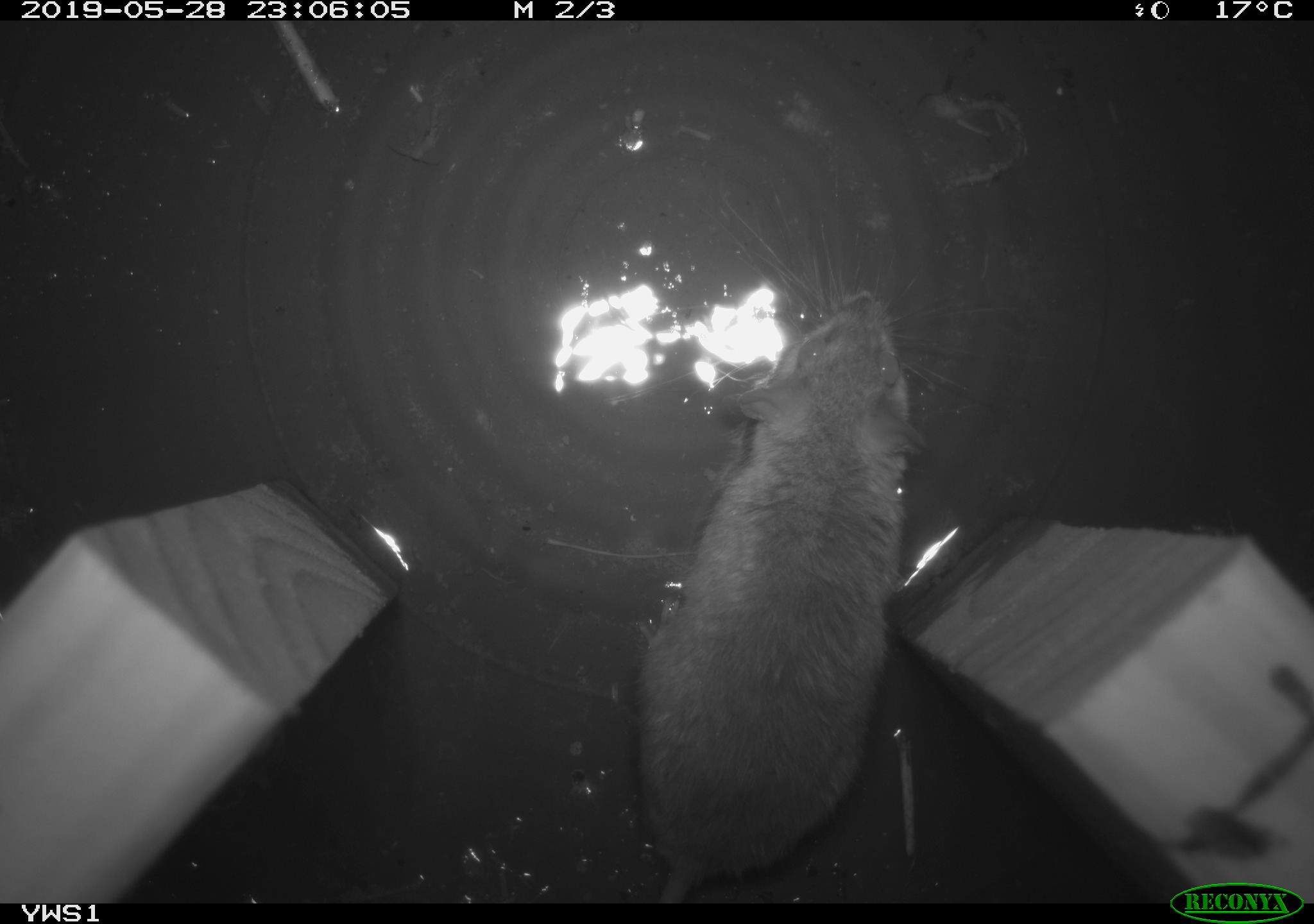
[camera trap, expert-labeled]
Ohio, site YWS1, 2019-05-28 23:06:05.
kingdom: Animalia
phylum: Chordata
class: Mammalia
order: Rodentia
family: Cricetidae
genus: Peromyscus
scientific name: Peromyscus leucopus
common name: white-footed mouse